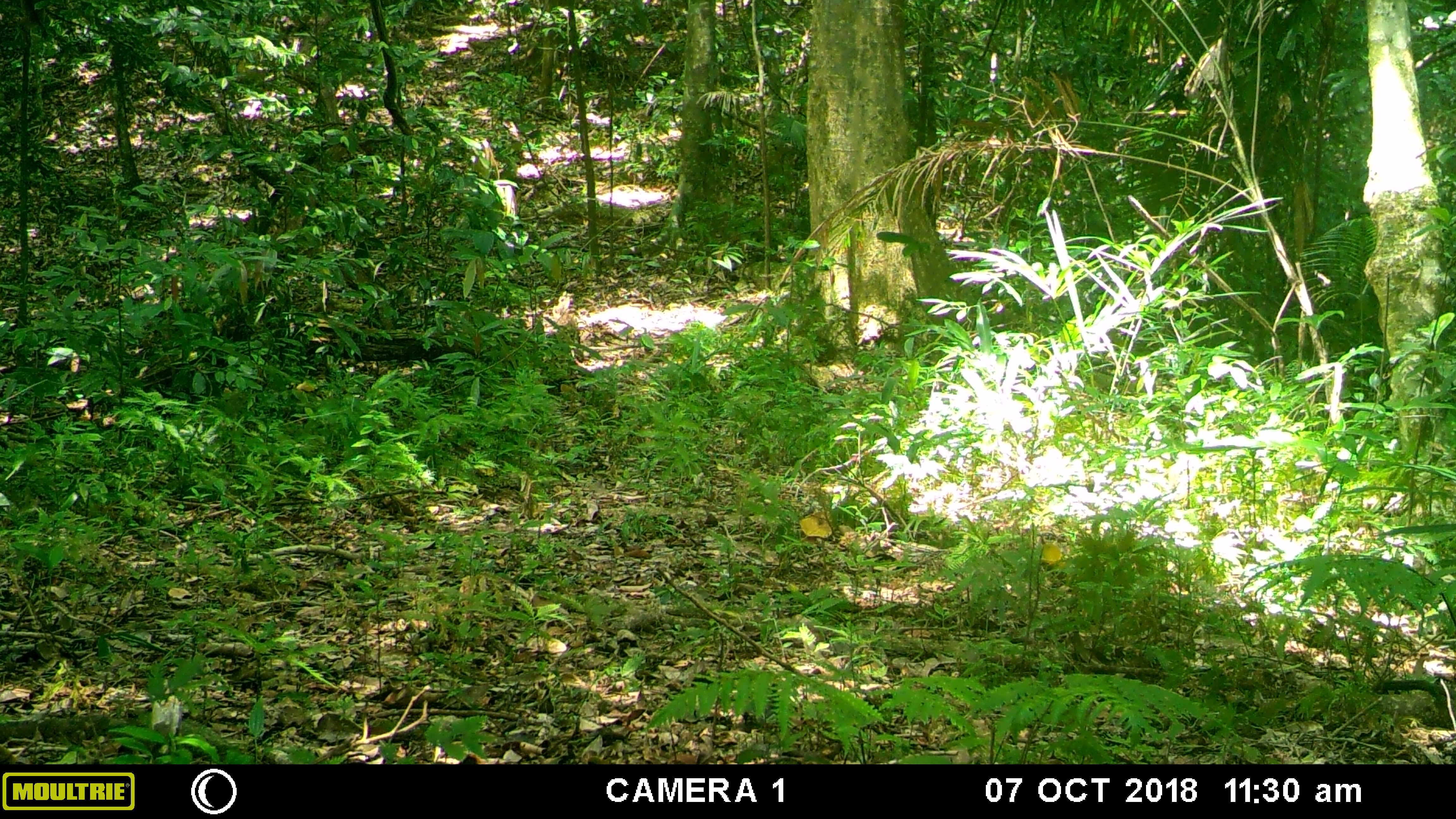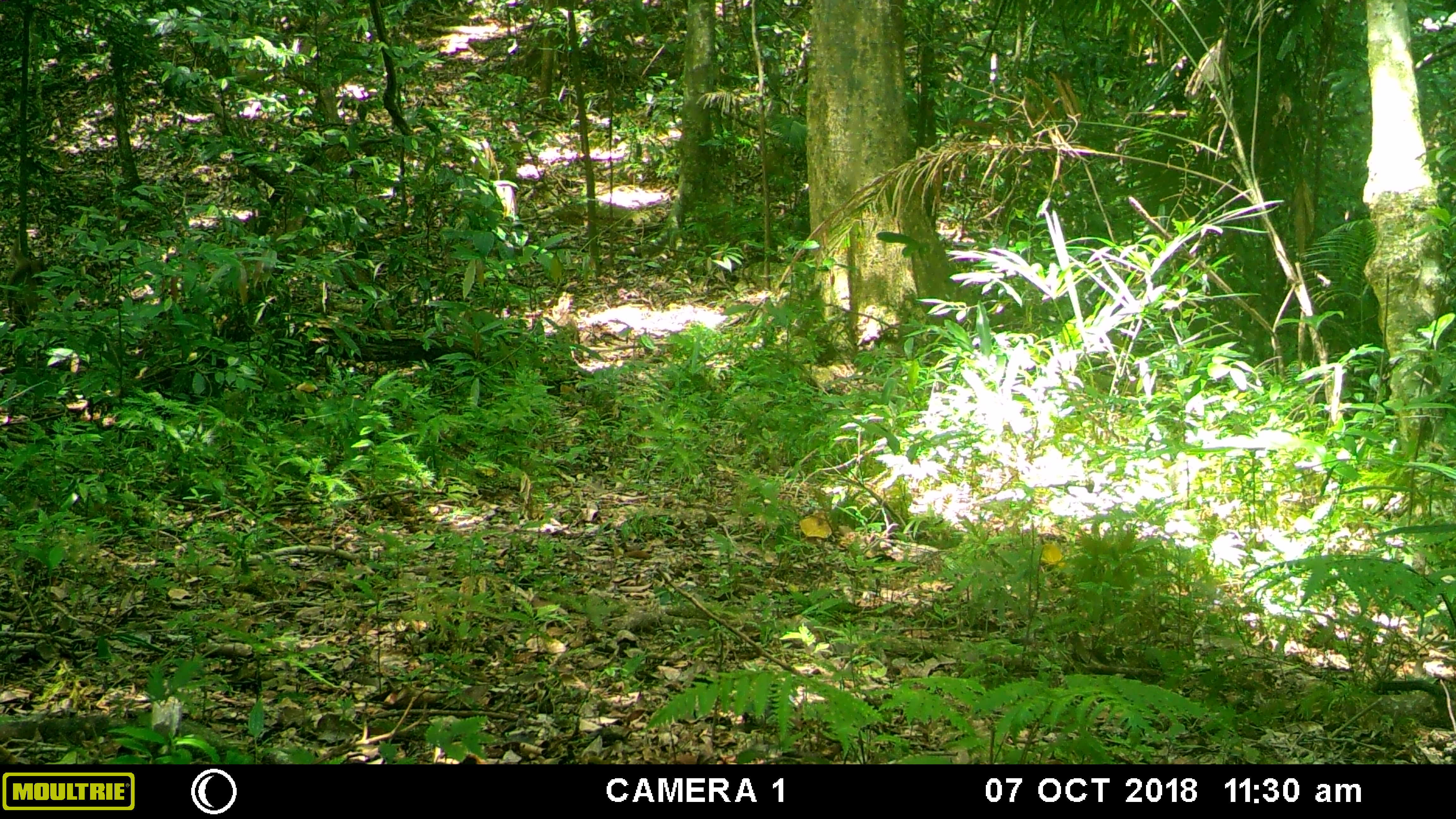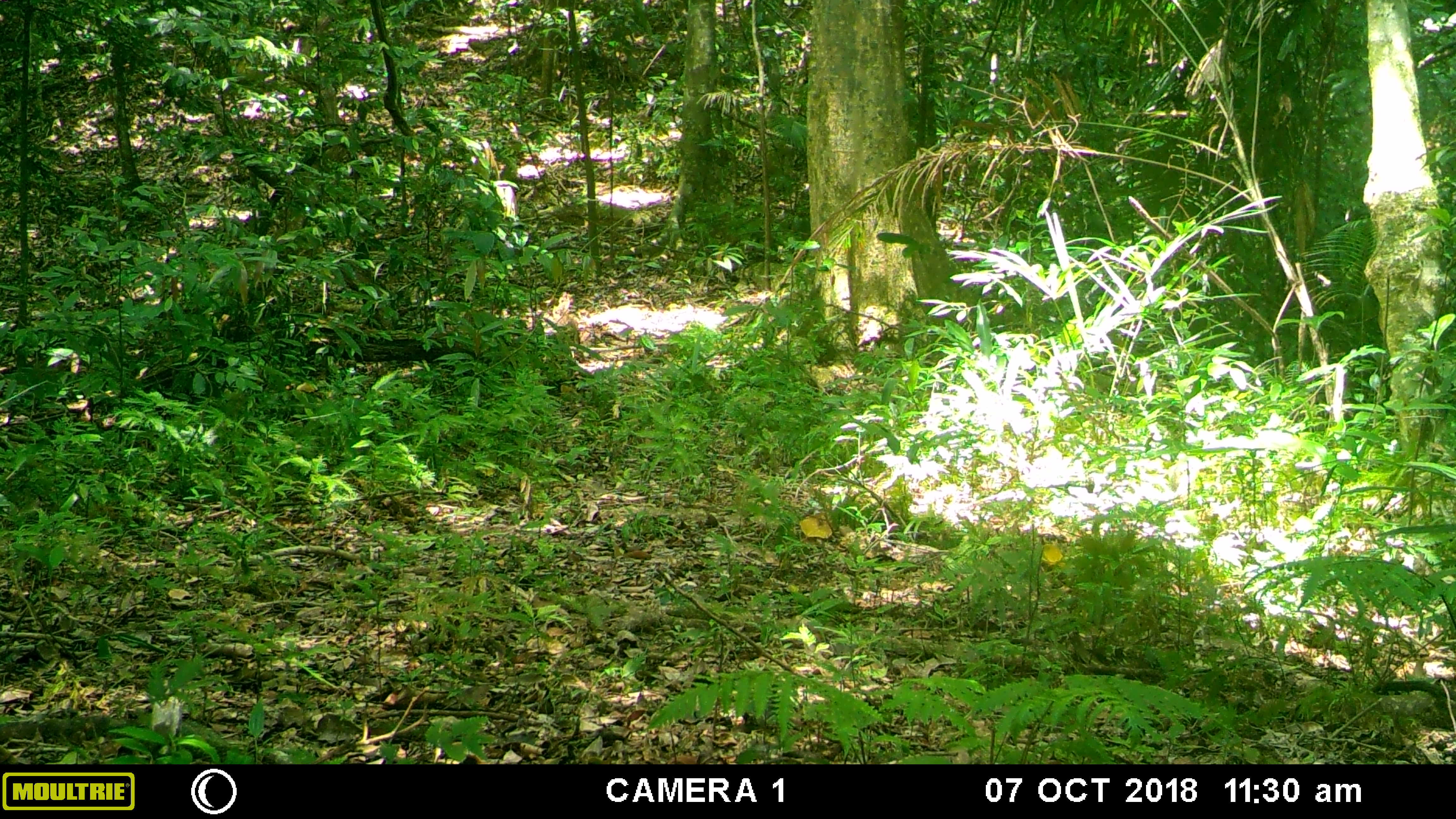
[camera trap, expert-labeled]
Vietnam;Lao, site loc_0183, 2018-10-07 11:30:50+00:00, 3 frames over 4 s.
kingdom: Animalia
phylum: Chordata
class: Mammalia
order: Primates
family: Cercopithecidae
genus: Macaca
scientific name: Macaca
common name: macaque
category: unidentified macaque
Unidentified macaque (macaque) (Macaca). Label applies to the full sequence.